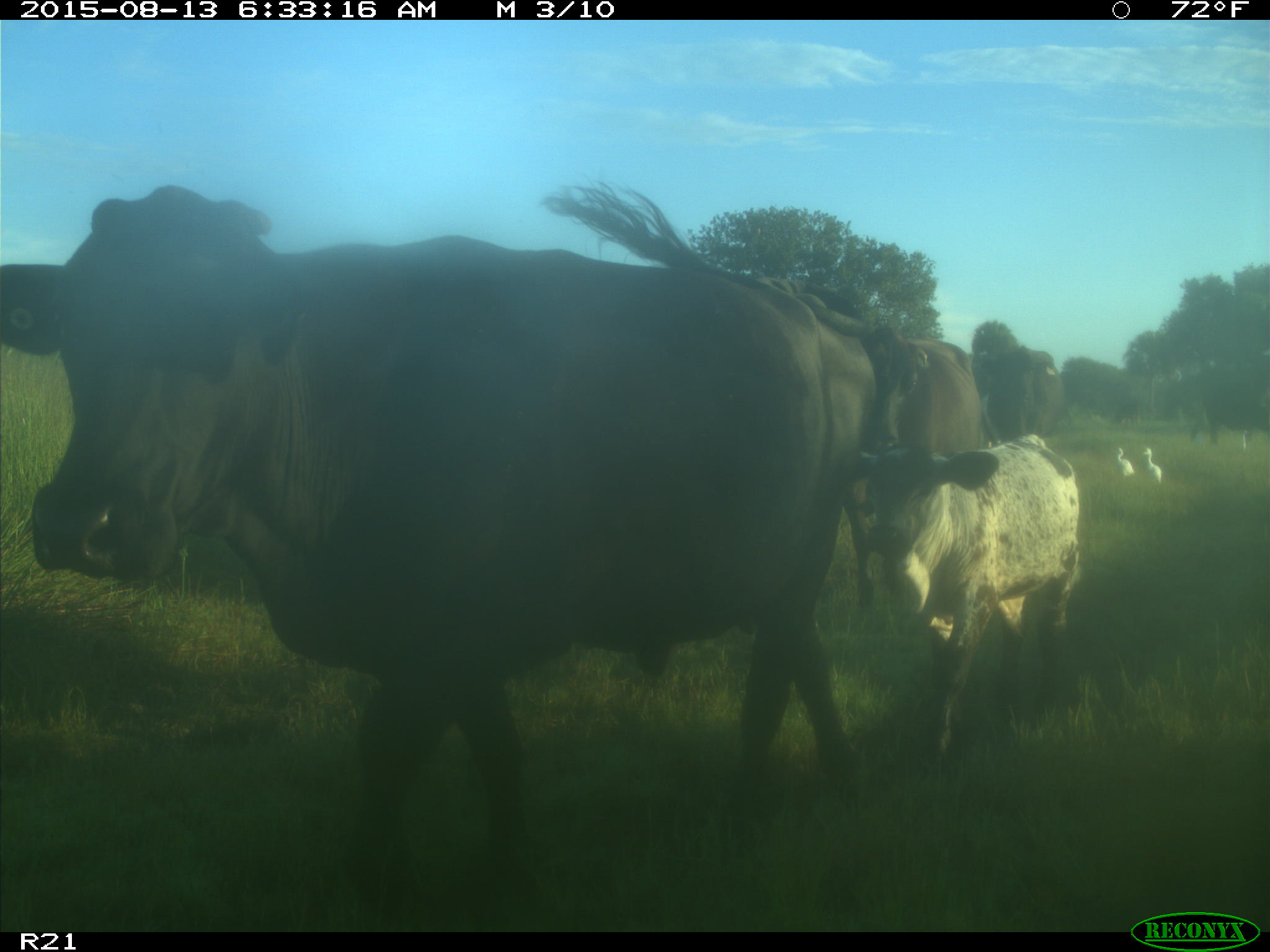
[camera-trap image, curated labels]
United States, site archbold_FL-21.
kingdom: Animalia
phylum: Chordata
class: Mammalia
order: Artiodactyla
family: Bovidae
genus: Bos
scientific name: Bos taurus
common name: domestic cow